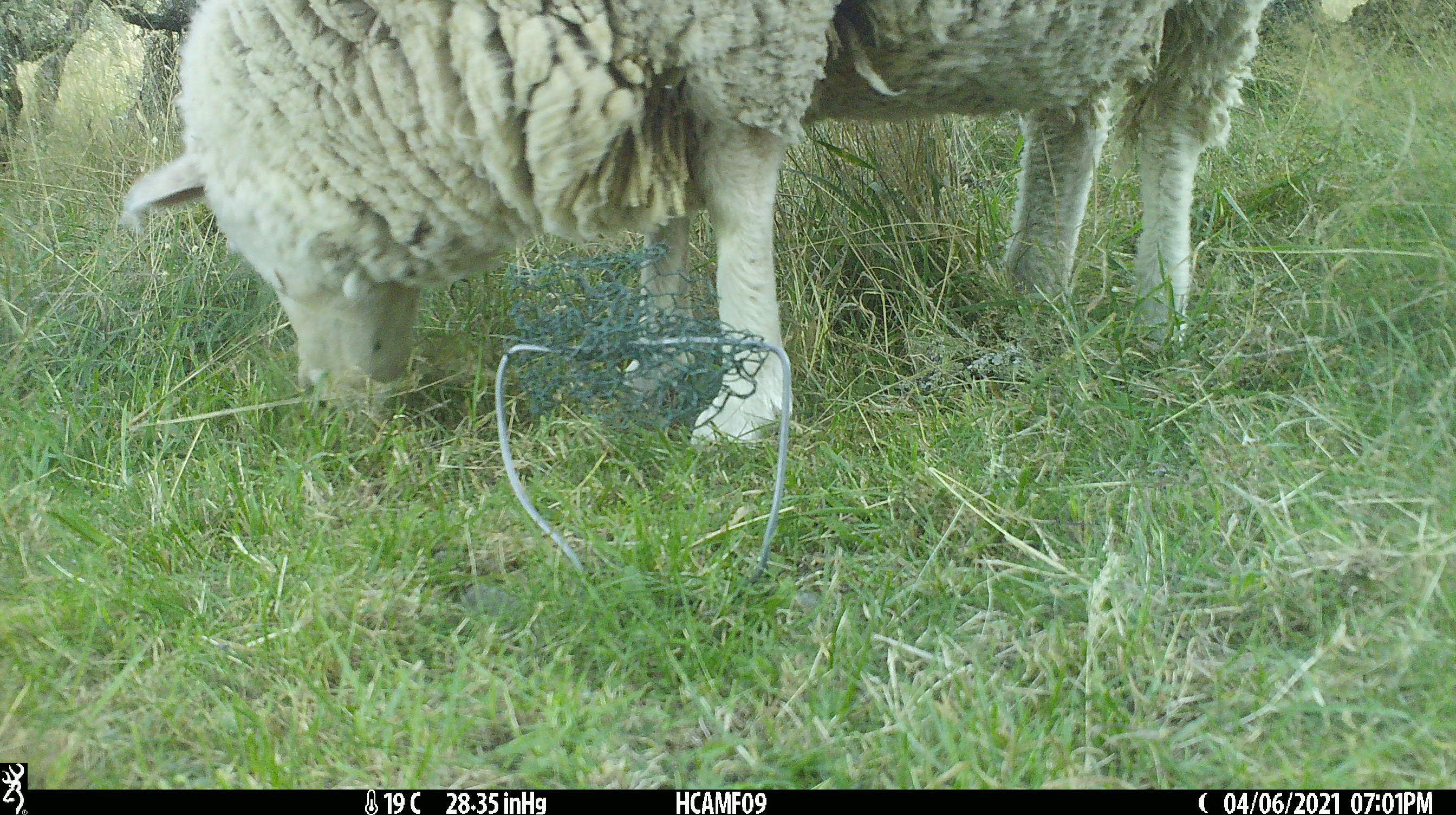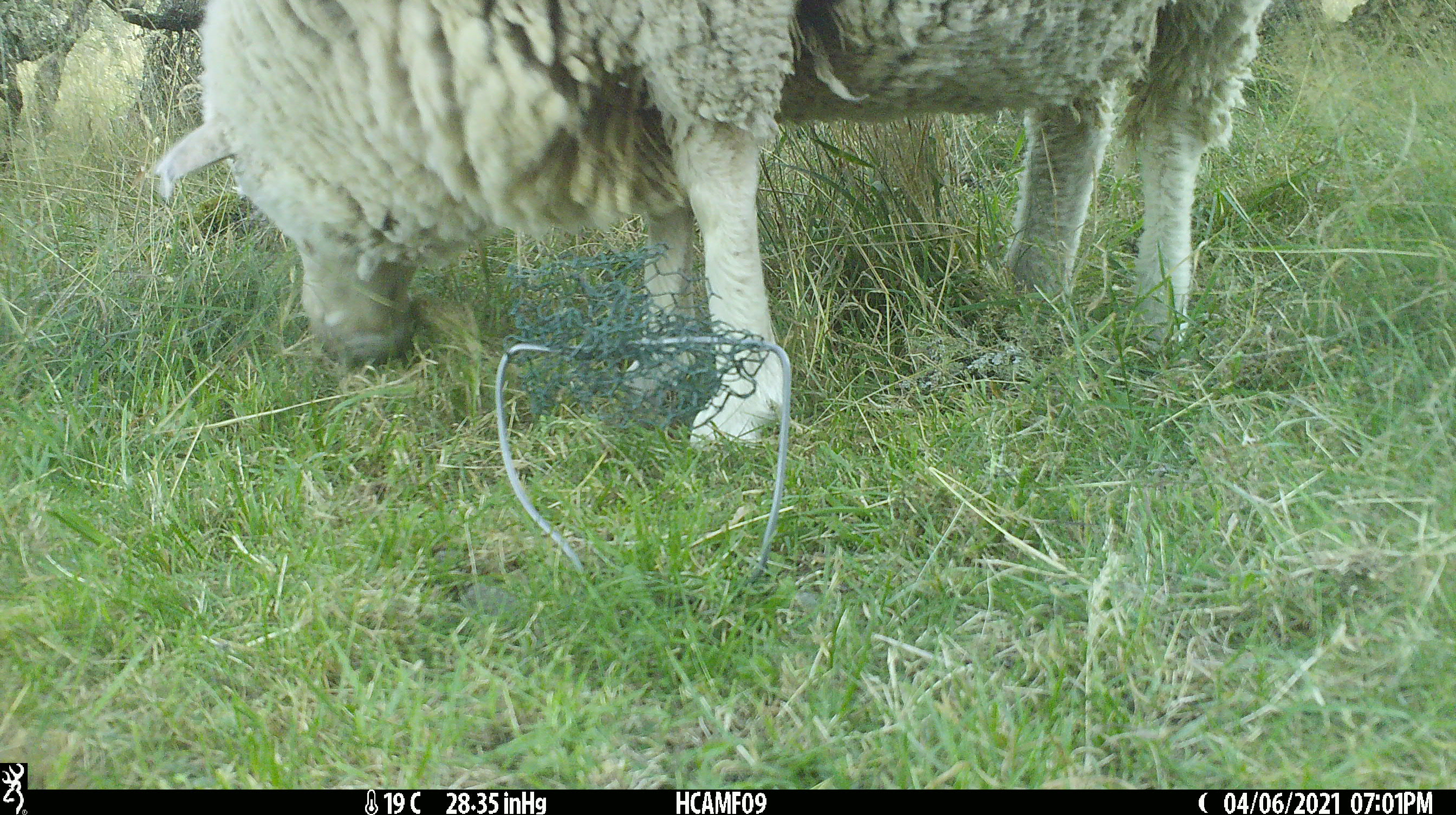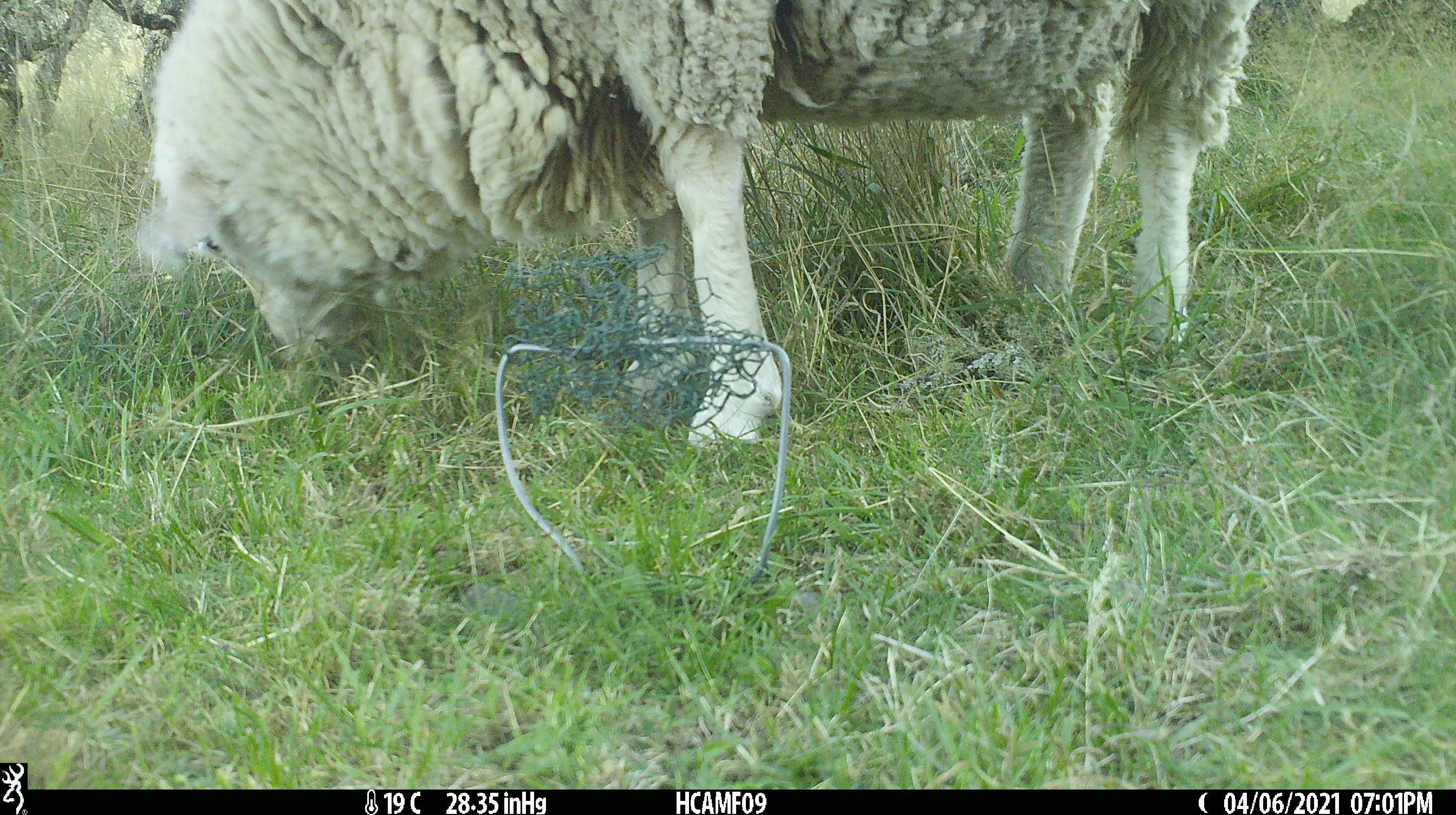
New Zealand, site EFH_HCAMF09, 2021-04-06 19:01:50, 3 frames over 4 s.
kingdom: Animalia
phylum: Chordata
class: Mammalia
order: Artiodactyla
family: Bovidae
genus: Ovis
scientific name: Ovis aries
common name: domestic sheep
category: sheep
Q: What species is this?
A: Sheep (domestic sheep) (Ovis aries).